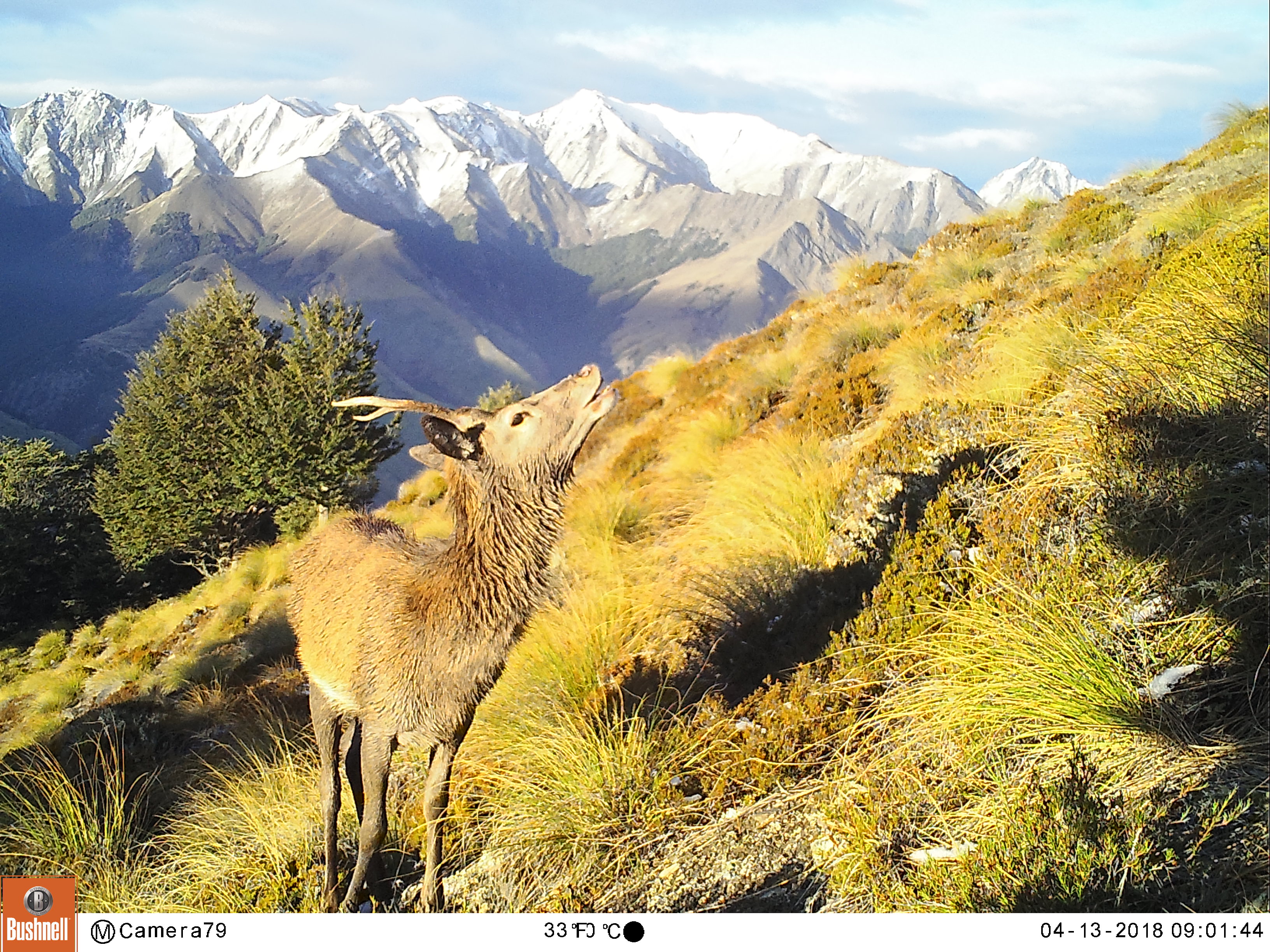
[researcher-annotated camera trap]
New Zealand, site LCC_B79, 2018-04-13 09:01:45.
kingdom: Animalia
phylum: Chordata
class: Mammalia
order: Artiodactyla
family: Cervidae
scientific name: Cervidae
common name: deer